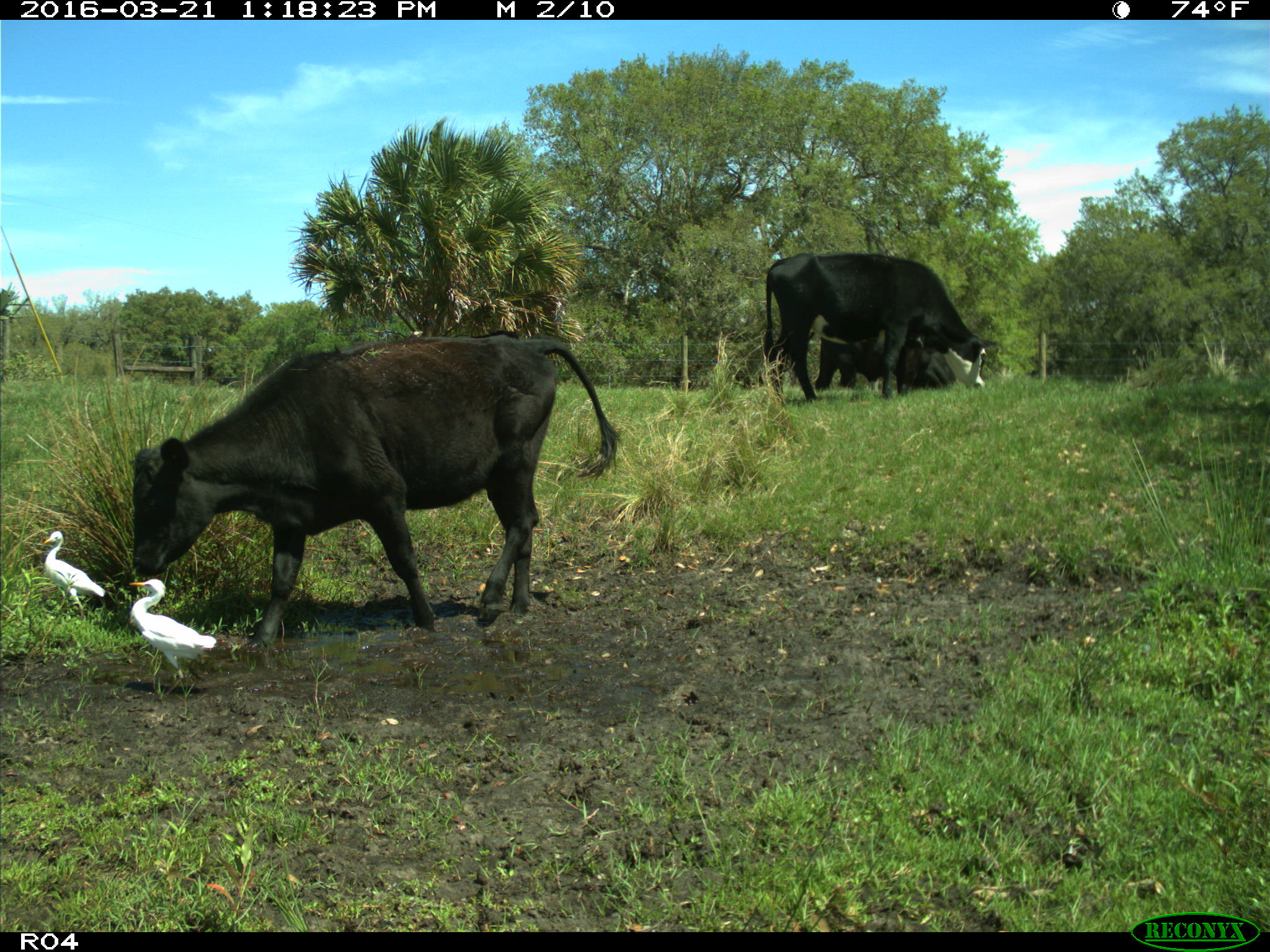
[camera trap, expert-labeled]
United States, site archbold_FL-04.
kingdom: Animalia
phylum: Chordata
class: Mammalia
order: Artiodactyla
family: Bovidae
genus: Bos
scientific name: Bos taurus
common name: domestic cow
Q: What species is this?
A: Bos taurus (domestic cow).